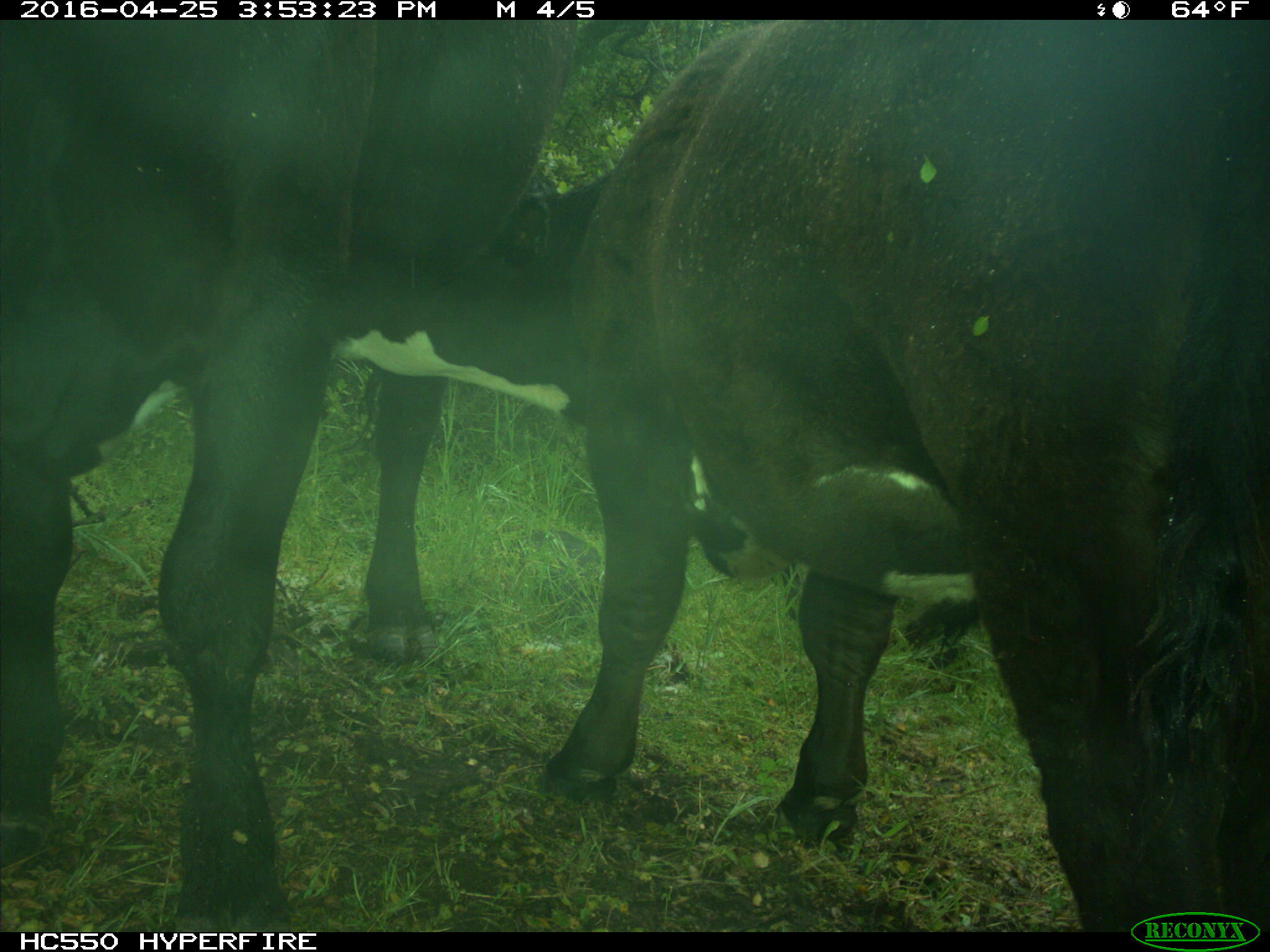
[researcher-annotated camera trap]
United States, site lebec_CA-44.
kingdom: Animalia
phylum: Chordata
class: Mammalia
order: Artiodactyla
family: Bovidae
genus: Bos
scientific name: Bos taurus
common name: domestic cow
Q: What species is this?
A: Bos taurus (domestic cow).